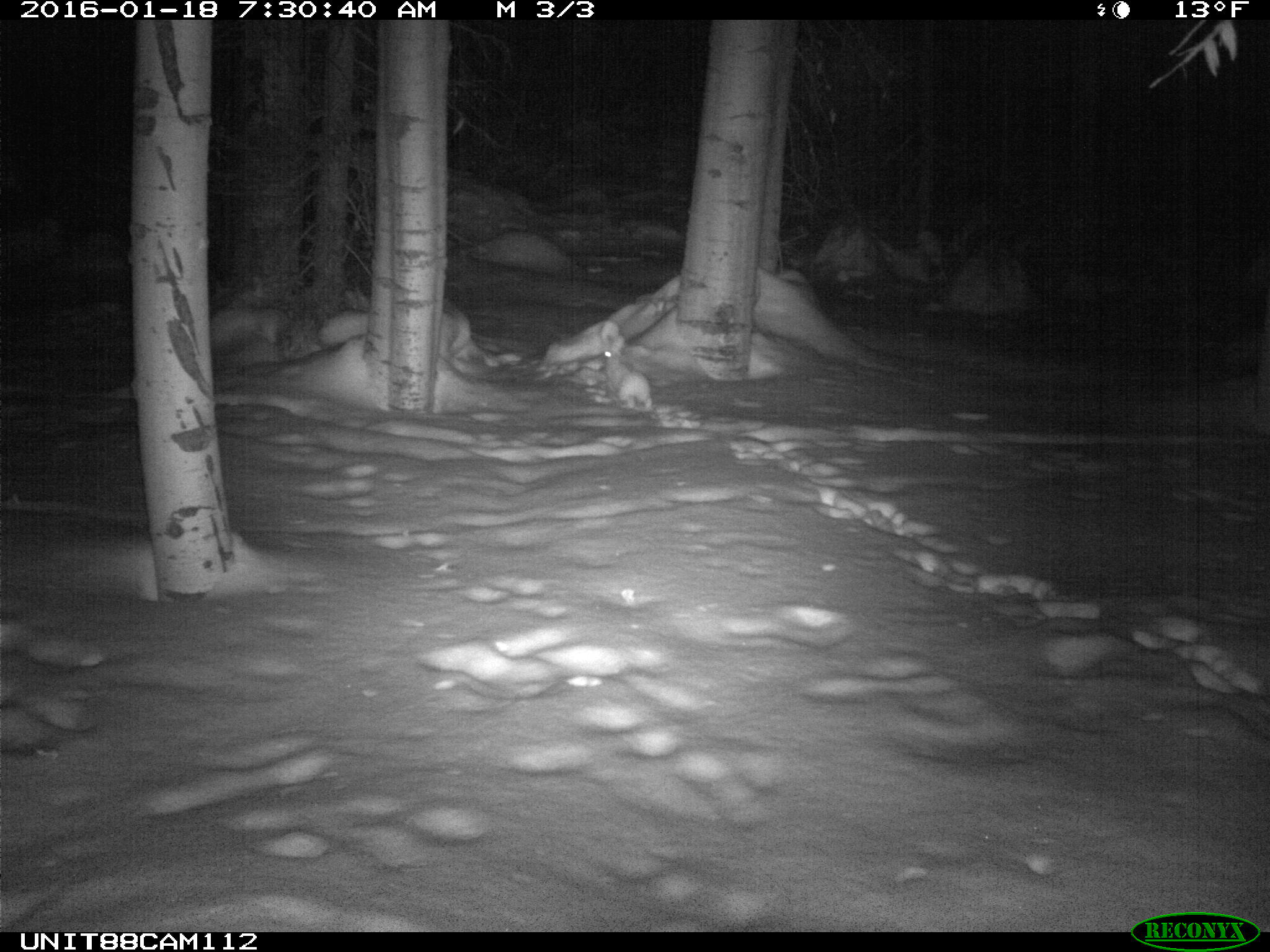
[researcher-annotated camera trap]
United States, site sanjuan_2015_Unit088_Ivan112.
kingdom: Animalia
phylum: Chordata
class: Mammalia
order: Lagomorpha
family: Leporidae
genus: Lepus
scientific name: Lepus americanus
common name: snowshoe hare